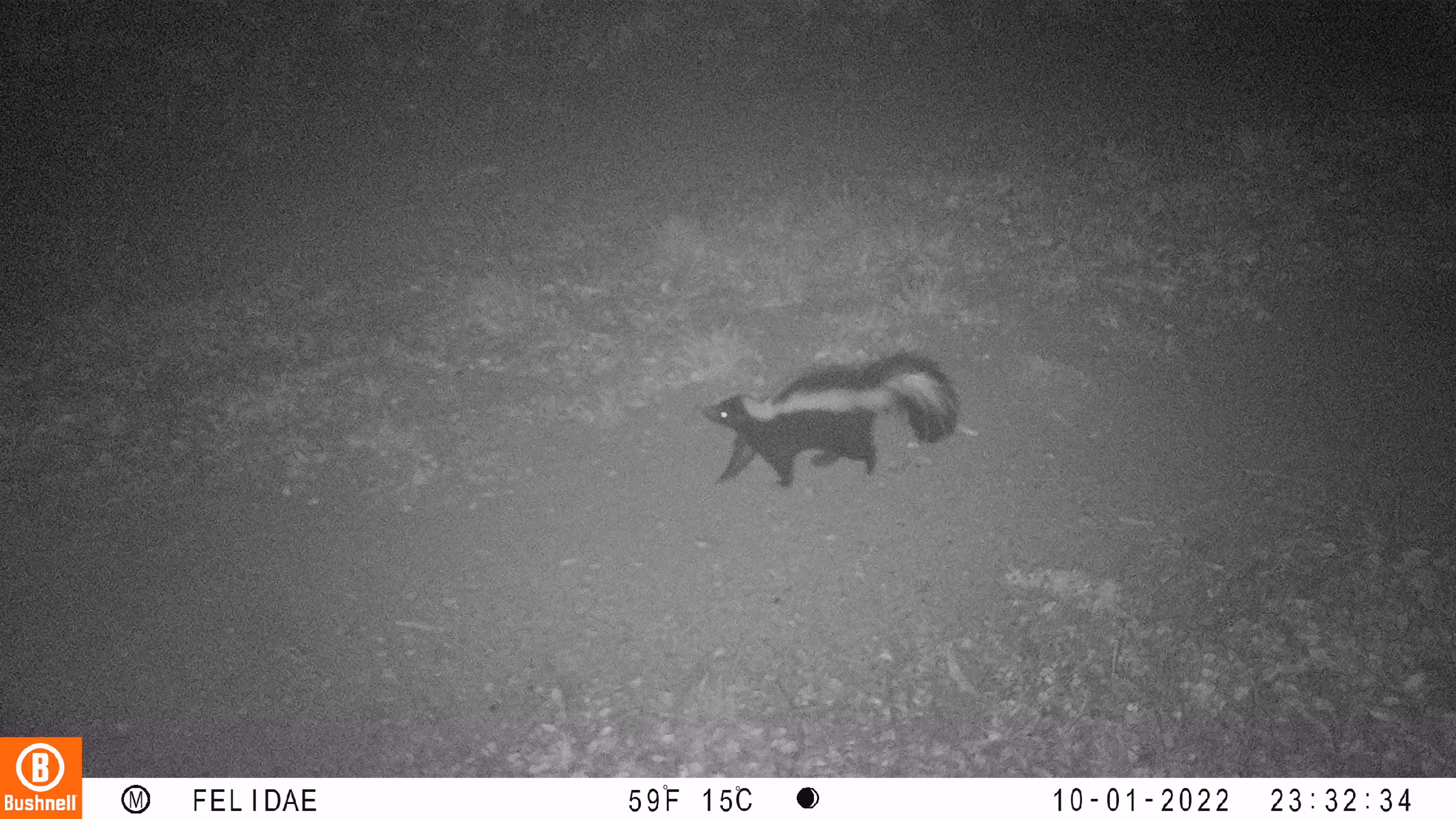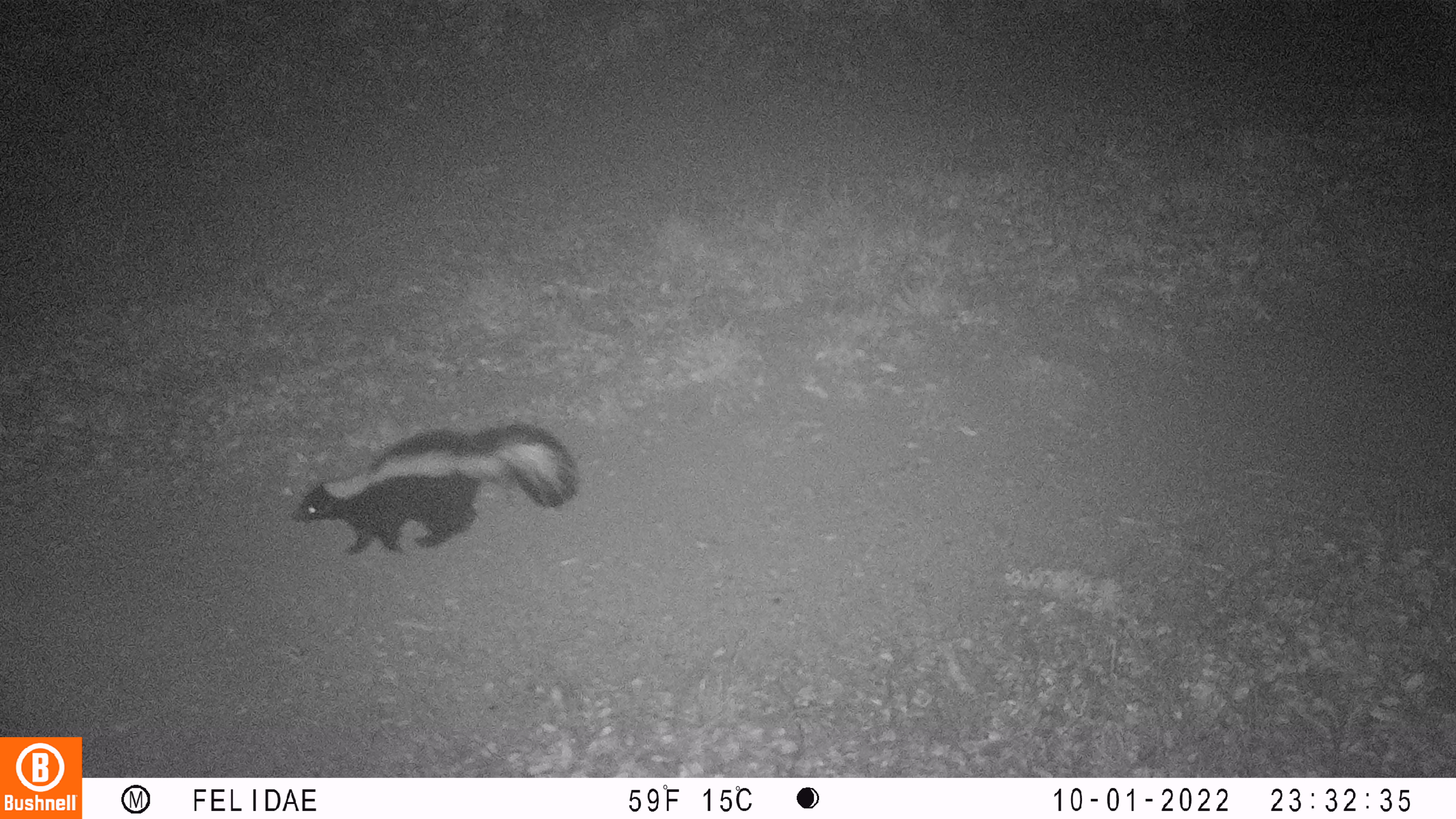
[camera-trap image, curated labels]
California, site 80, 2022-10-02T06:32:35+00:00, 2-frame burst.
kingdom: Animalia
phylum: Chordata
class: Mammalia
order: Carnivora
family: Mephitidae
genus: Mephitis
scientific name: Mephitis mephitis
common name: striped skunk